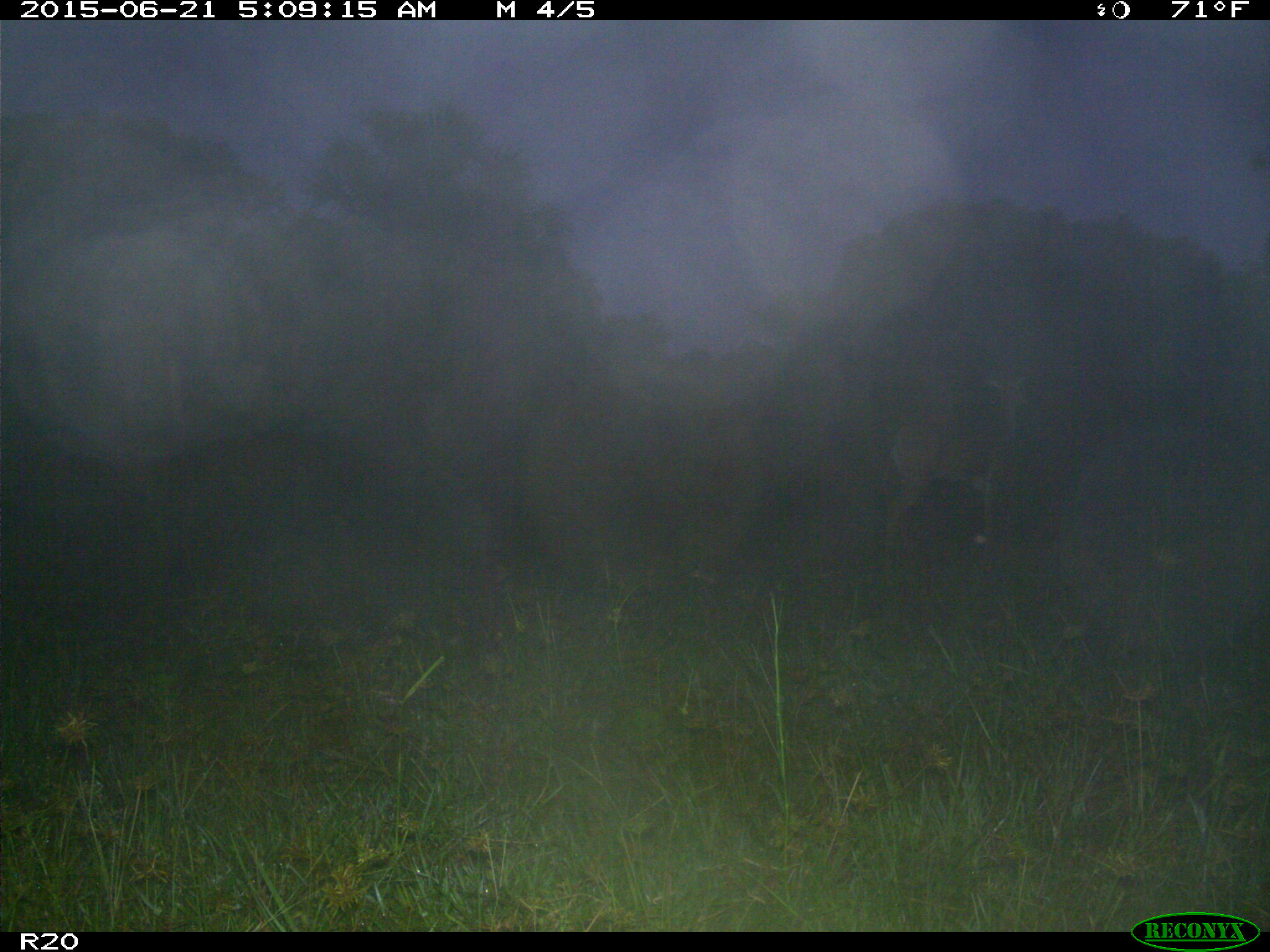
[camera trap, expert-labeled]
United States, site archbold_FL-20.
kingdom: Animalia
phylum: Chordata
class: Mammalia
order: Artiodactyla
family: Cervidae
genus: Odocoileus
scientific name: Odocoileus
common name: deer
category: unidentified deer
Unidentified deer (deer) (Odocoileus).